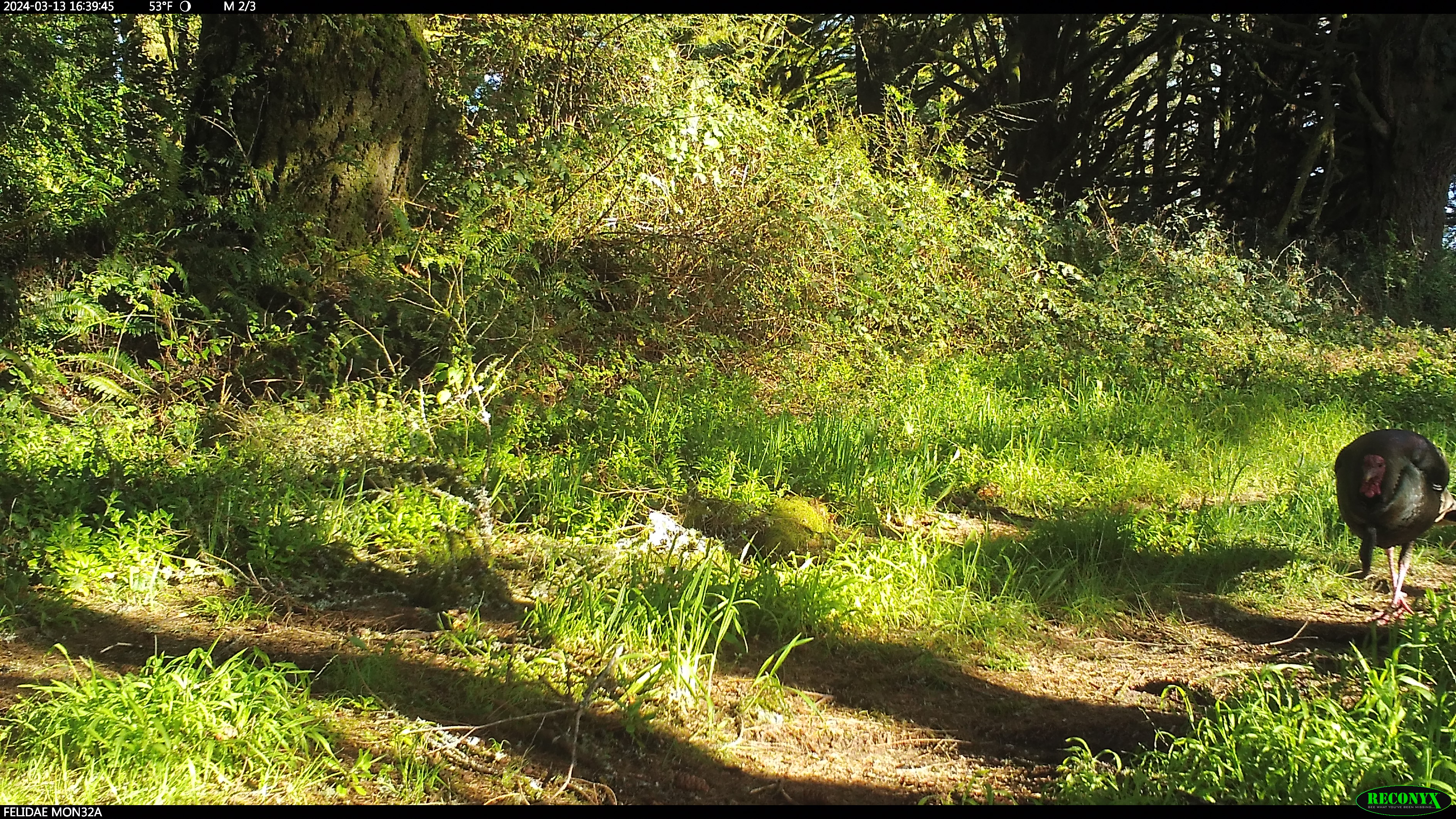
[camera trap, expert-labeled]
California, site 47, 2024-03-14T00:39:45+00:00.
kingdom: Animalia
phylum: Chordata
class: Aves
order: Galliformes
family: Phasianidae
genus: Meleagris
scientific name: Meleagris gallopavo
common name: turkey